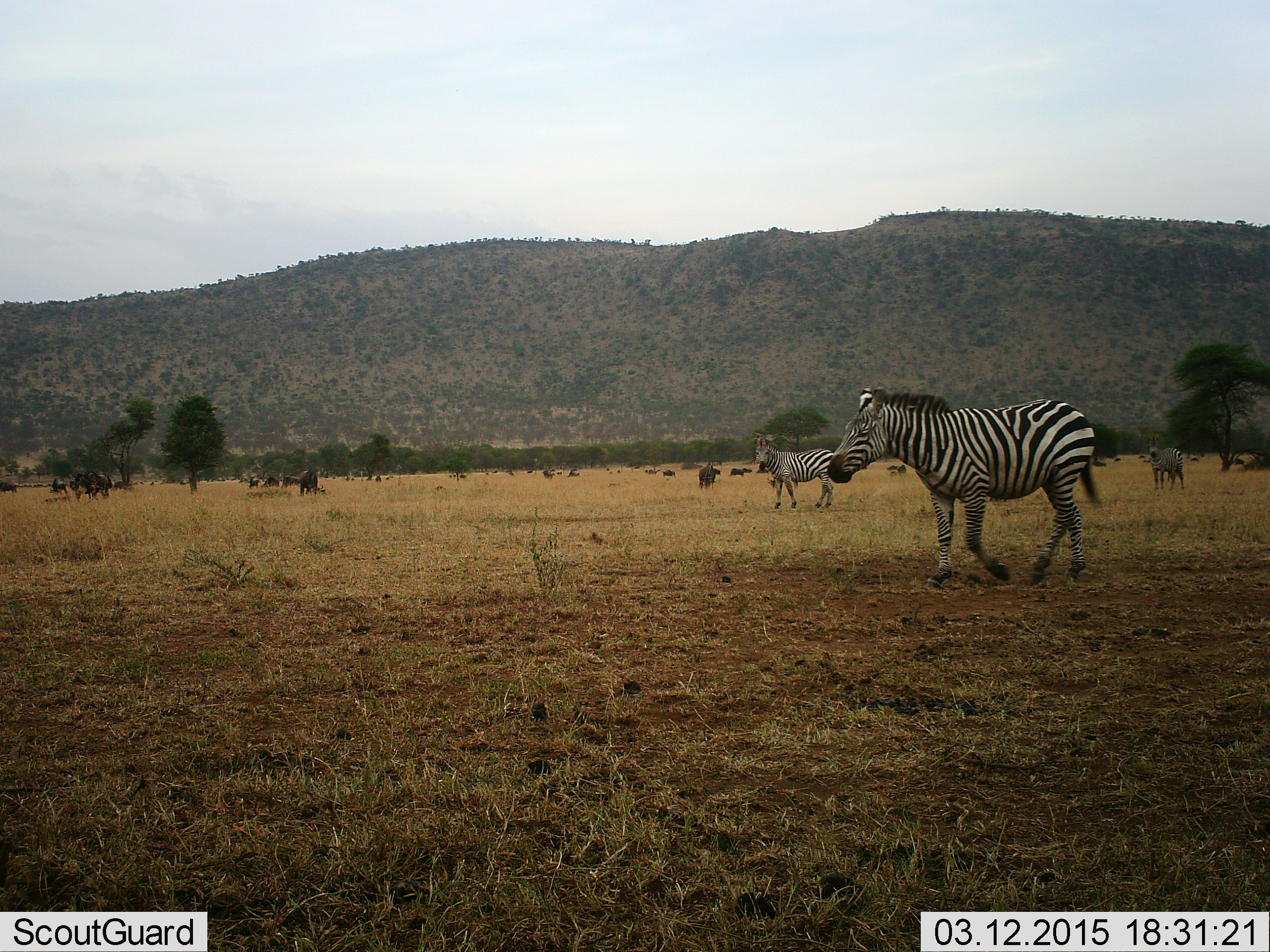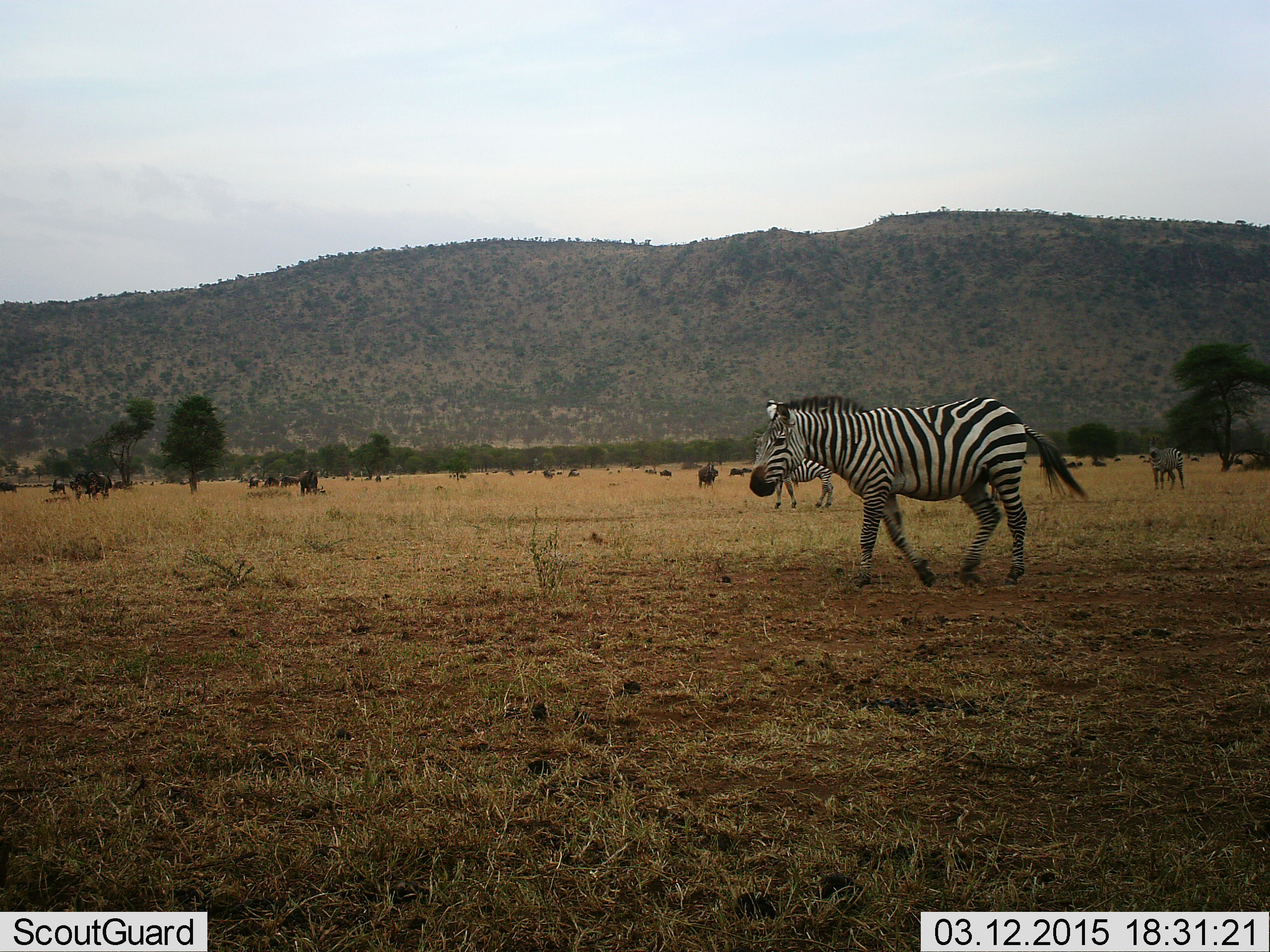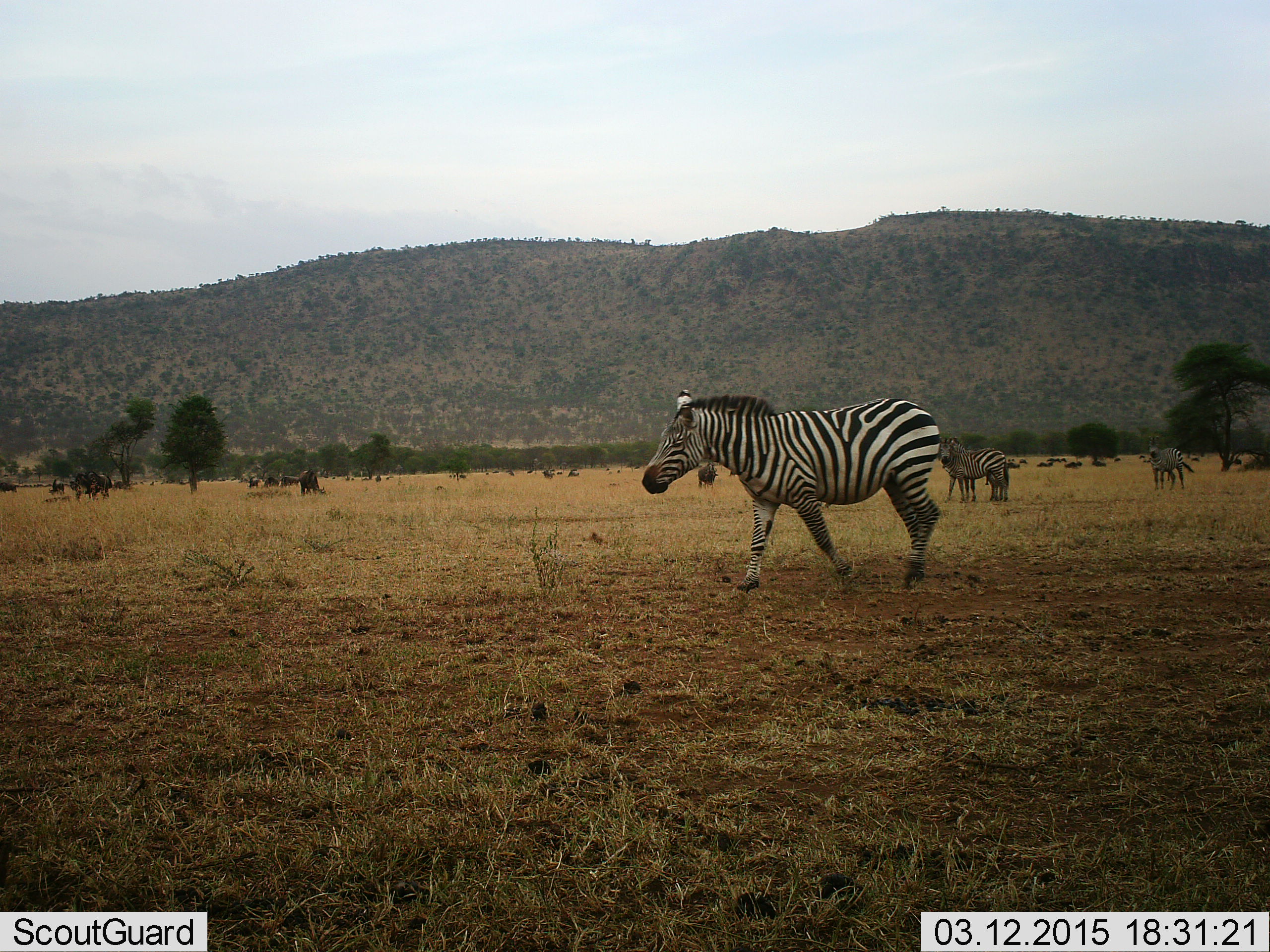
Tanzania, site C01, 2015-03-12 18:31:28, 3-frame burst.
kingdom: Animalia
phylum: Chordata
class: Mammalia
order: Artiodactyla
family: Bovidae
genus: Connochaetes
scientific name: Connochaetes taurinus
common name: blue wildebeest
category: wildebeest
Wildebeest (blue wildebeest) (Connochaetes taurinus), count 11-50. Behavior (volunteer vote fractions): standing 82%, resting 45%, moving 36%, interacting 0%. Young present (vote fraction): 0%. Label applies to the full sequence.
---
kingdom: Animalia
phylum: Chordata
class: Mammalia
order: Perissodactyla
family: Equidae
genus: Equus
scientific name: Equus quagga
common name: plains zebra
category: zebra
Zebra (plains zebra) (Equus quagga), count 5. Behavior (volunteer vote fractions): standing 59%, resting 0%, moving 100%, interacting 6%. Young present (vote fraction): 6%. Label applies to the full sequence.